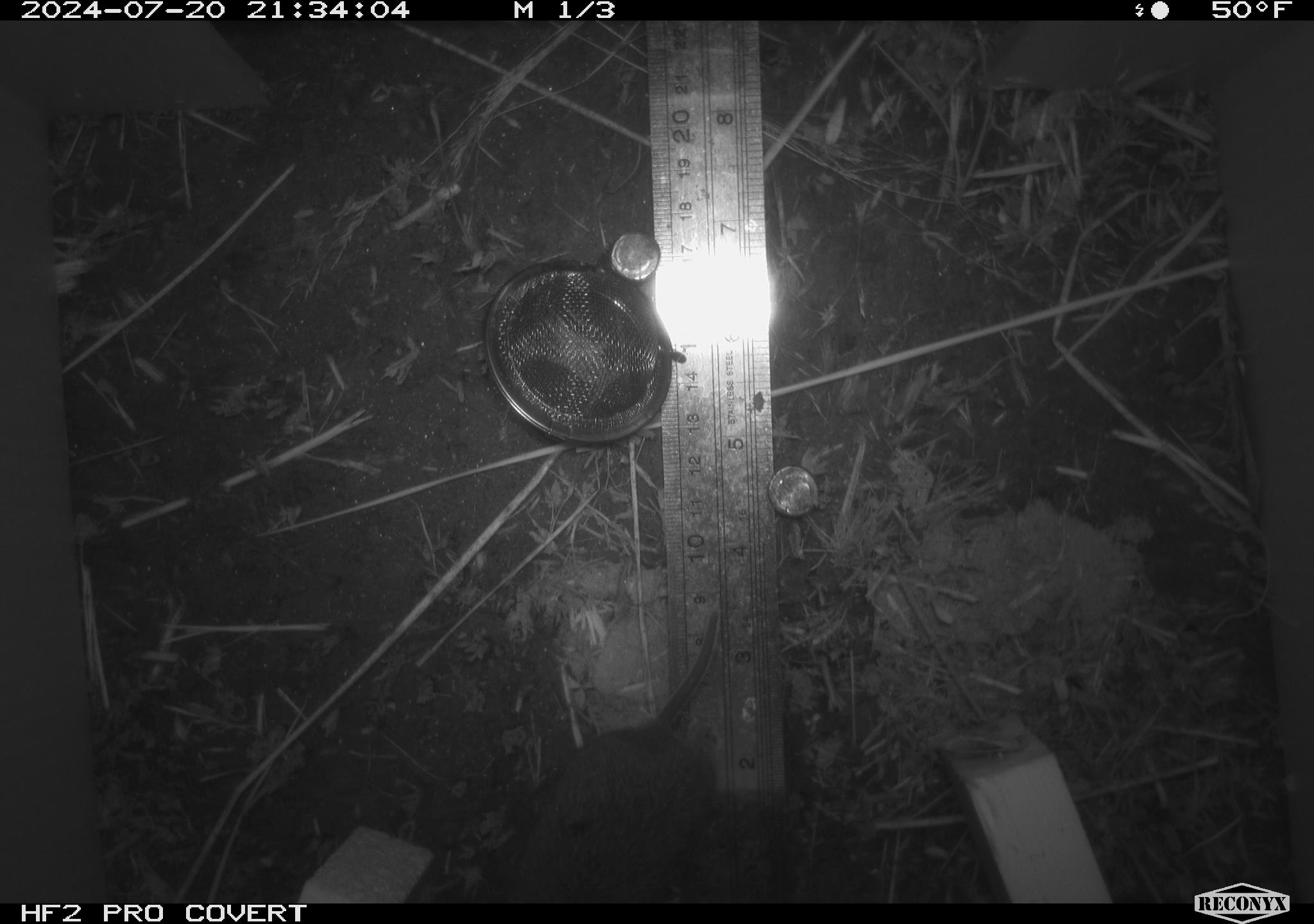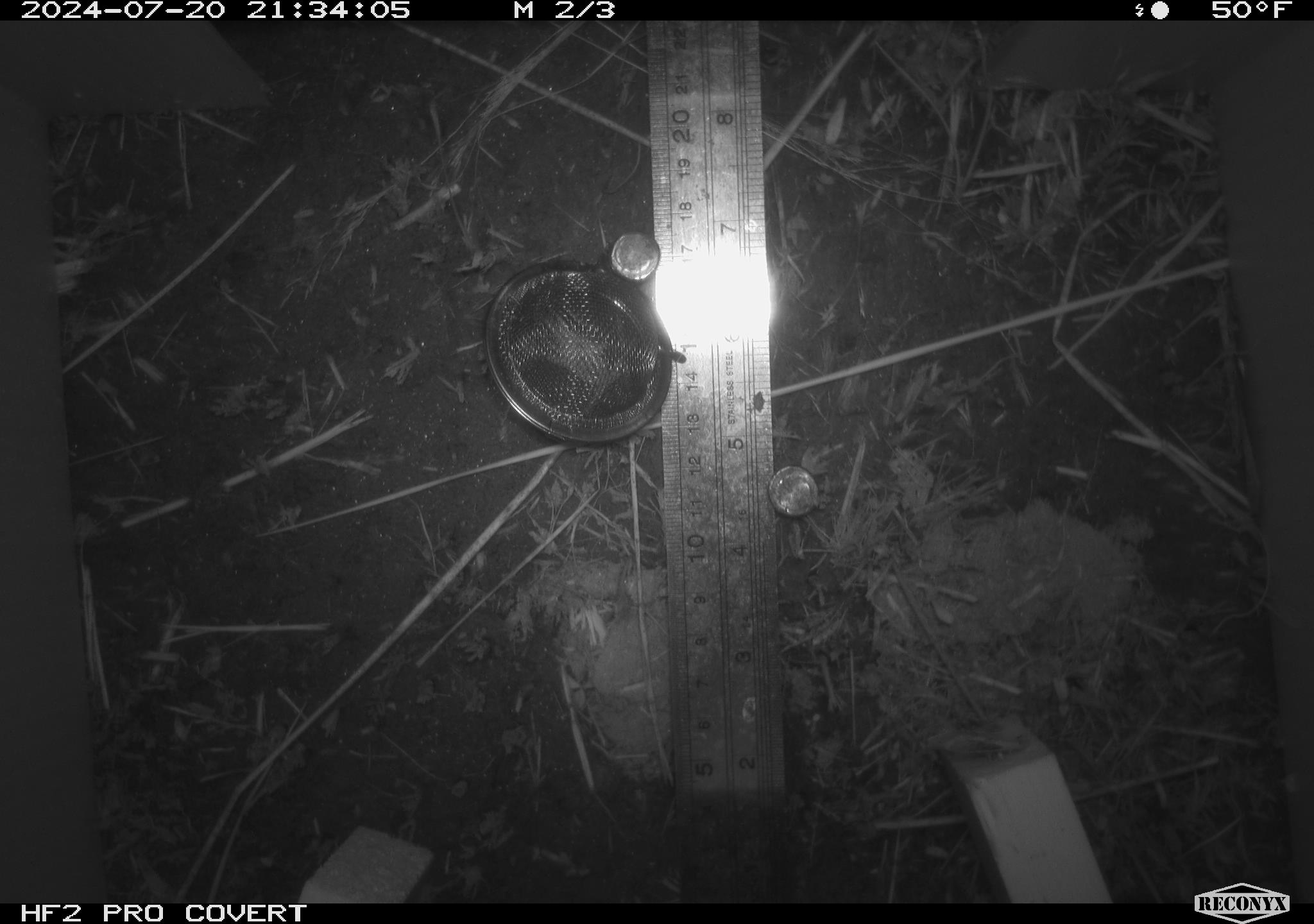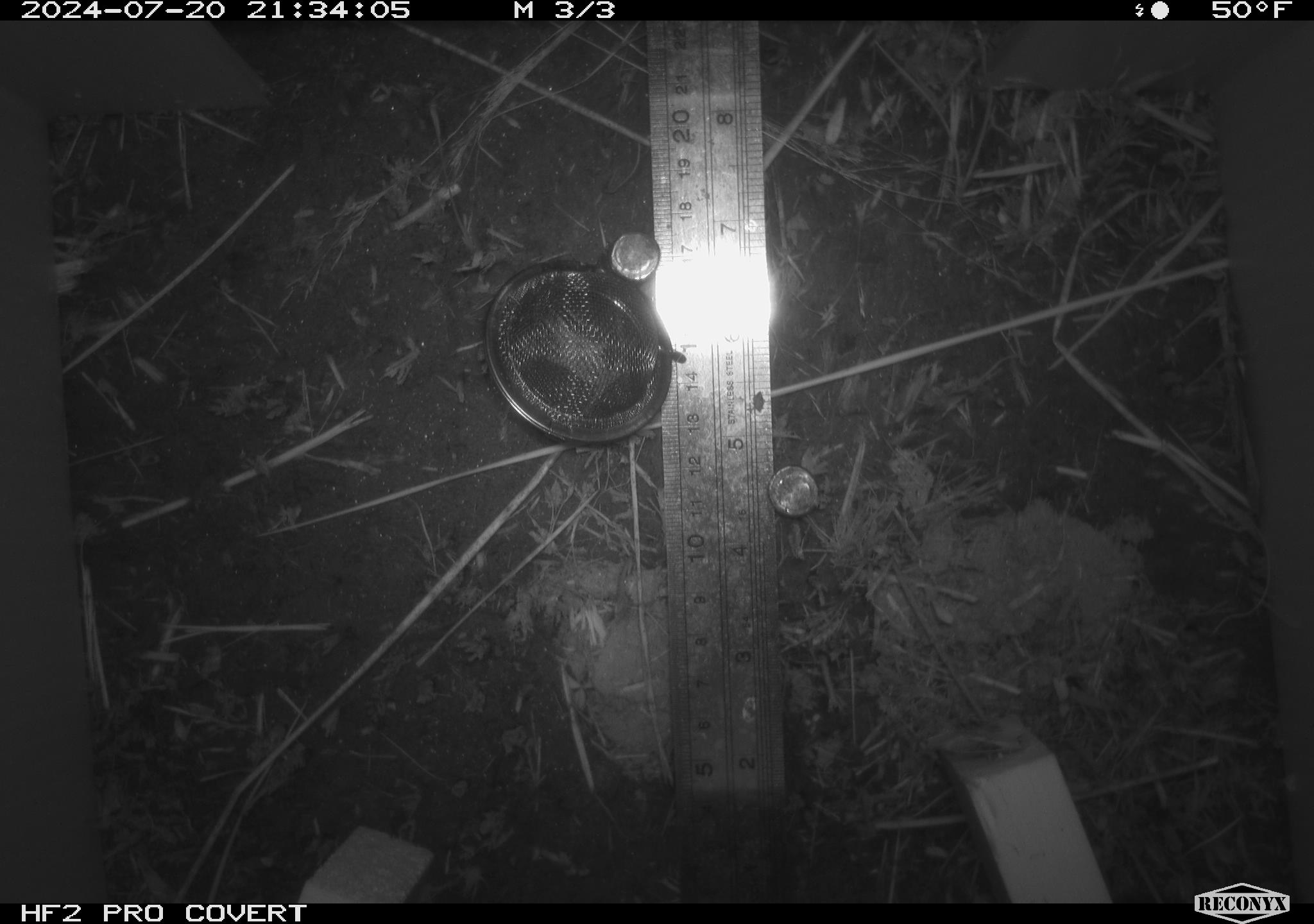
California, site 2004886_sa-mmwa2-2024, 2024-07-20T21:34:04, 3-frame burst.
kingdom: Animalia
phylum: Chordata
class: Mammalia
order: Rodentia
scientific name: Rodentia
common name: mouse species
Mouse species (Rodentia).